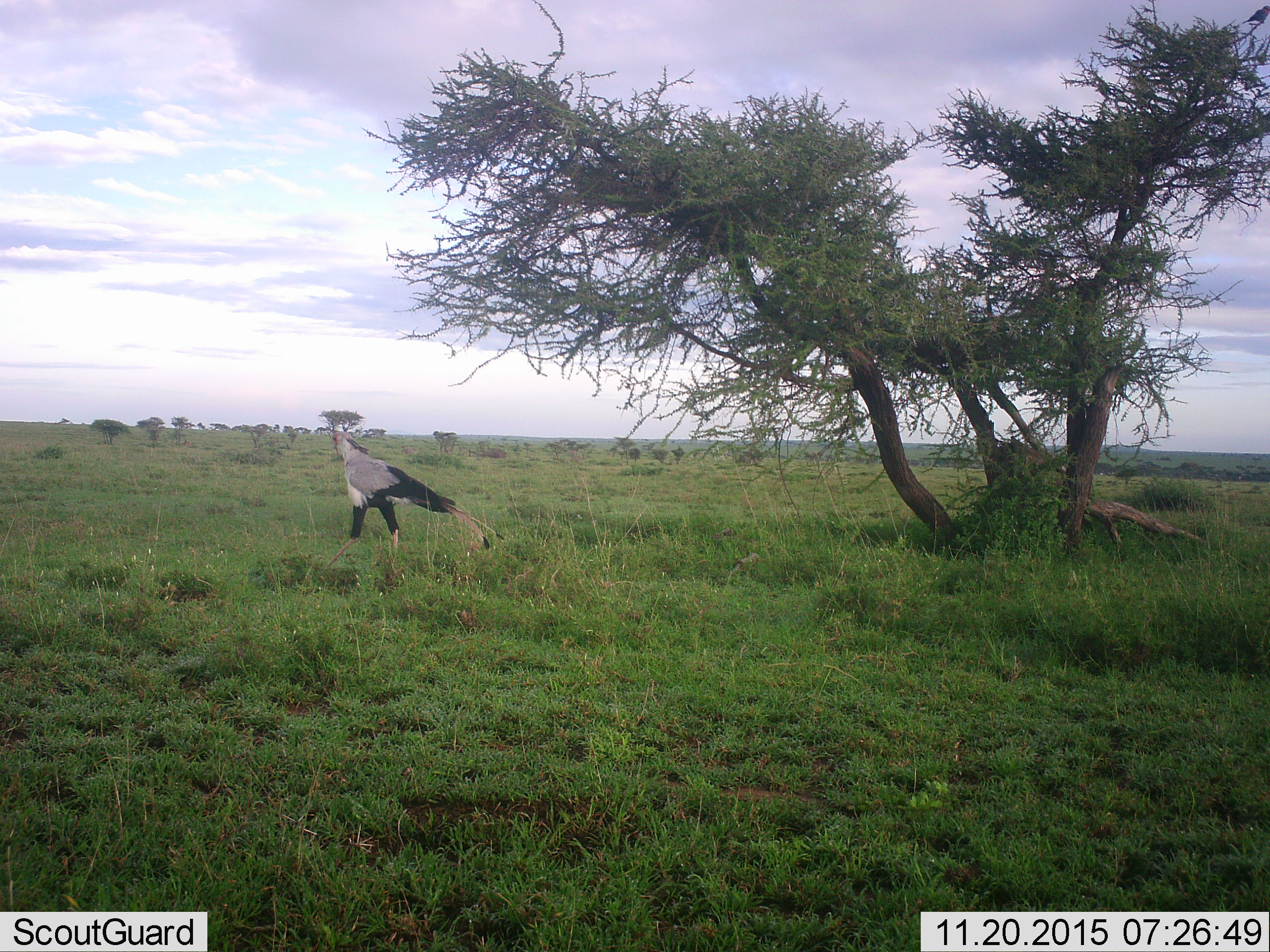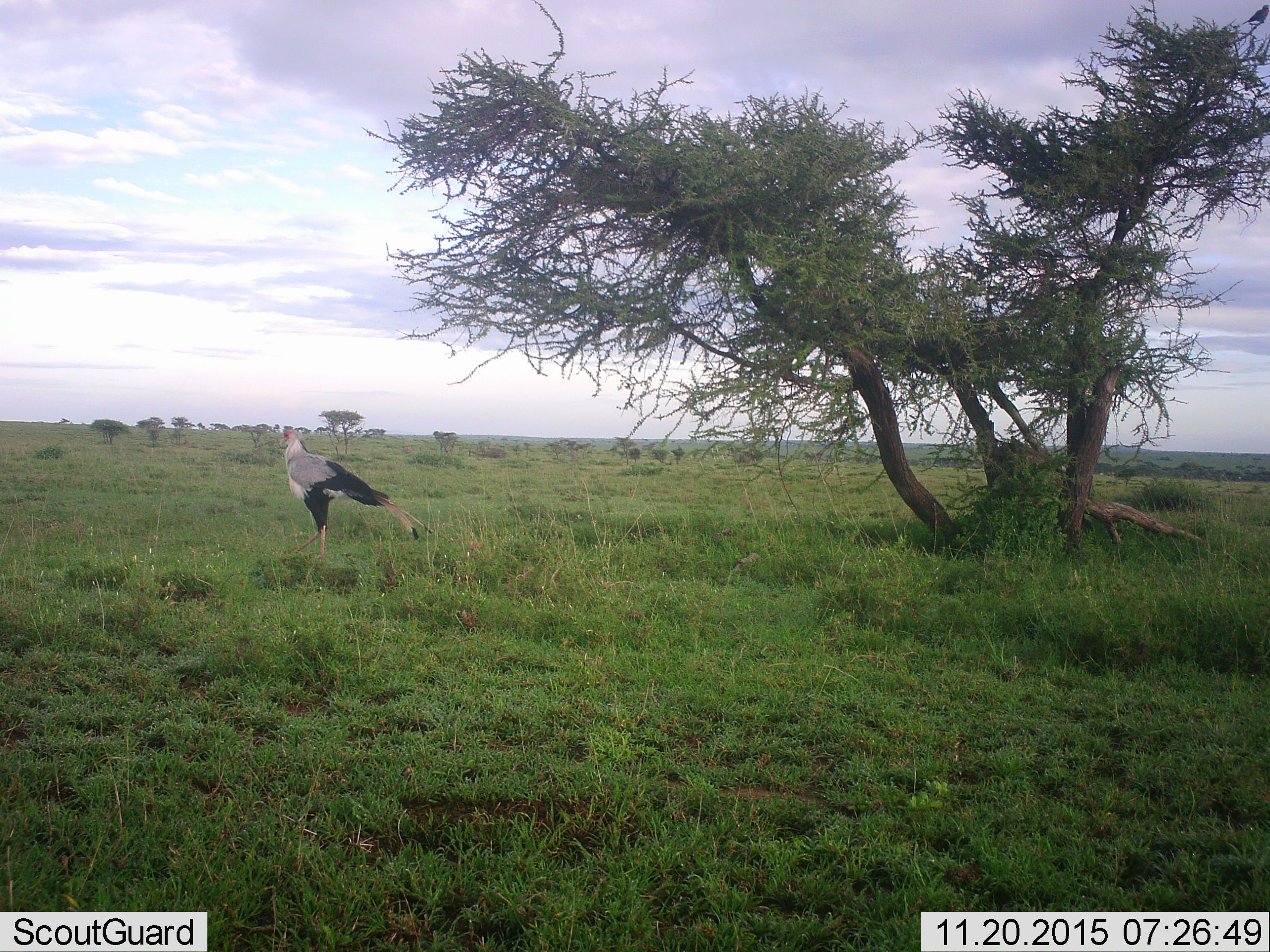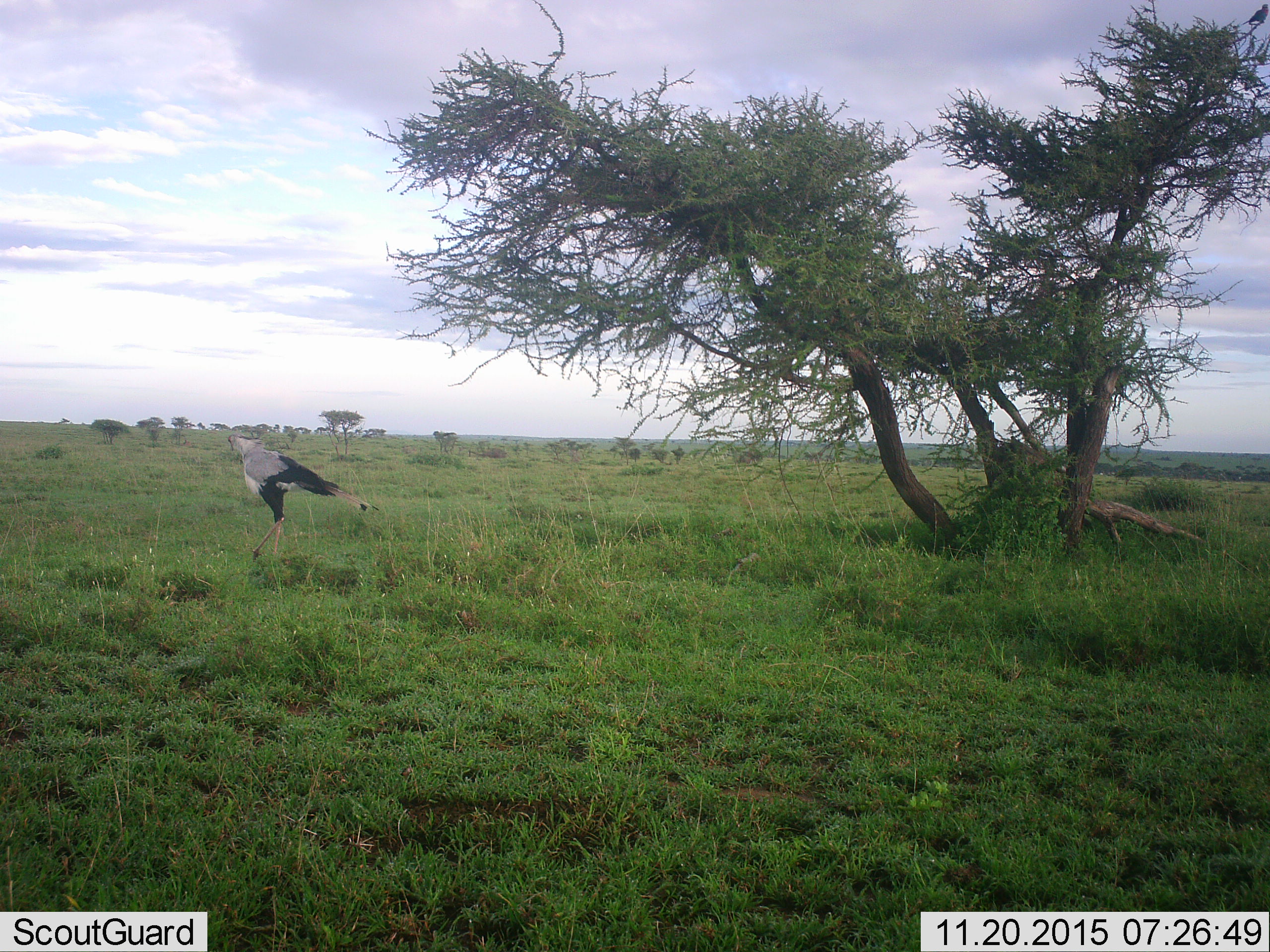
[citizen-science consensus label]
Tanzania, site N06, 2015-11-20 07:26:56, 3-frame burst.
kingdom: Animalia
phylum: Chordata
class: Aves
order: Accipitriformes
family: Sagittariidae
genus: Sagittarius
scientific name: Sagittarius serpentarius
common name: secretary bird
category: secretarybird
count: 1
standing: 50%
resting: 0%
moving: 75%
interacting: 0%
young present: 0%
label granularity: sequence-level